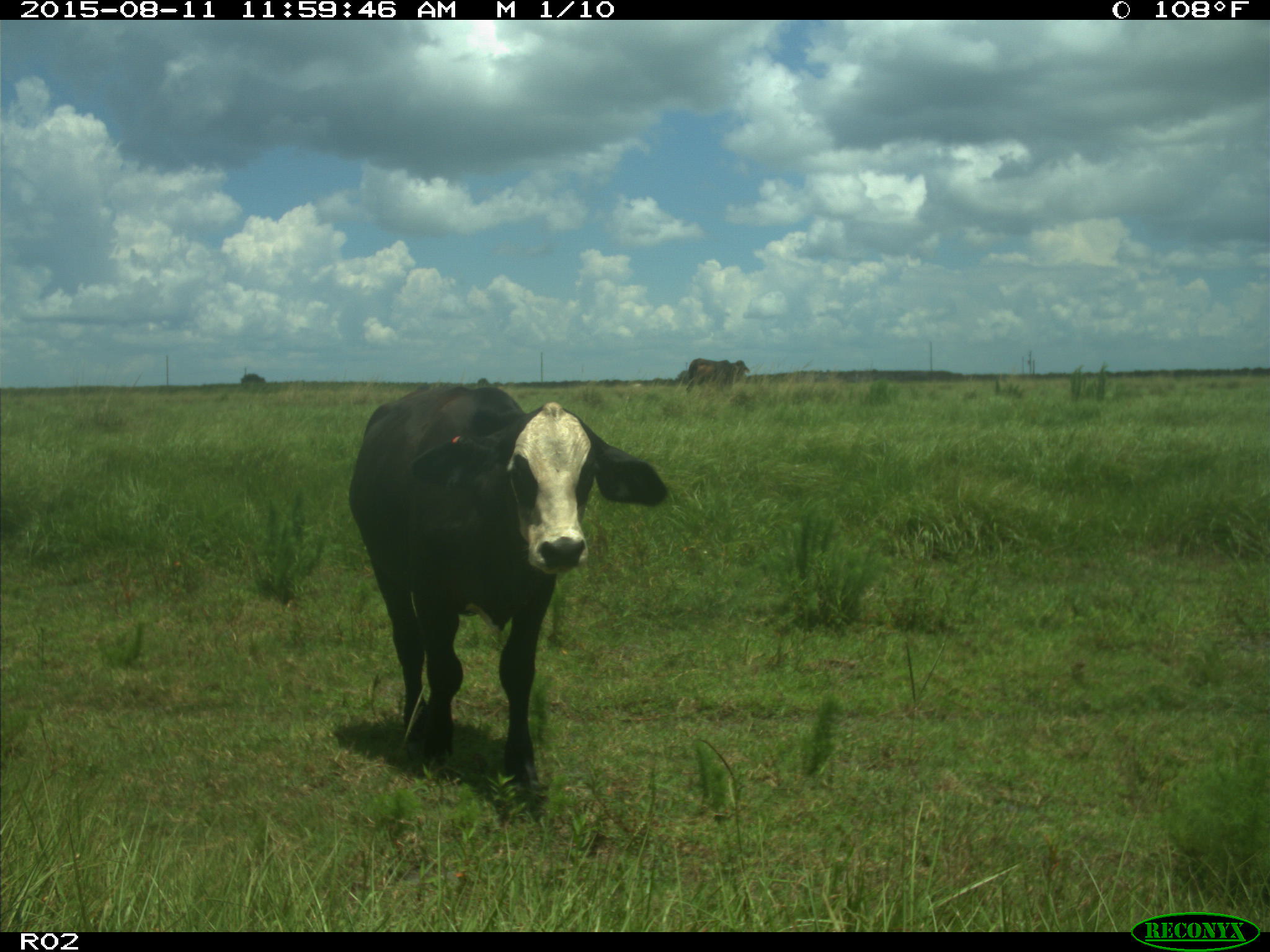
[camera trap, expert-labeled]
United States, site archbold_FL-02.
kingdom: Animalia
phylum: Chordata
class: Mammalia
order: Artiodactyla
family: Bovidae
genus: Bos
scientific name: Bos taurus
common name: domestic cow